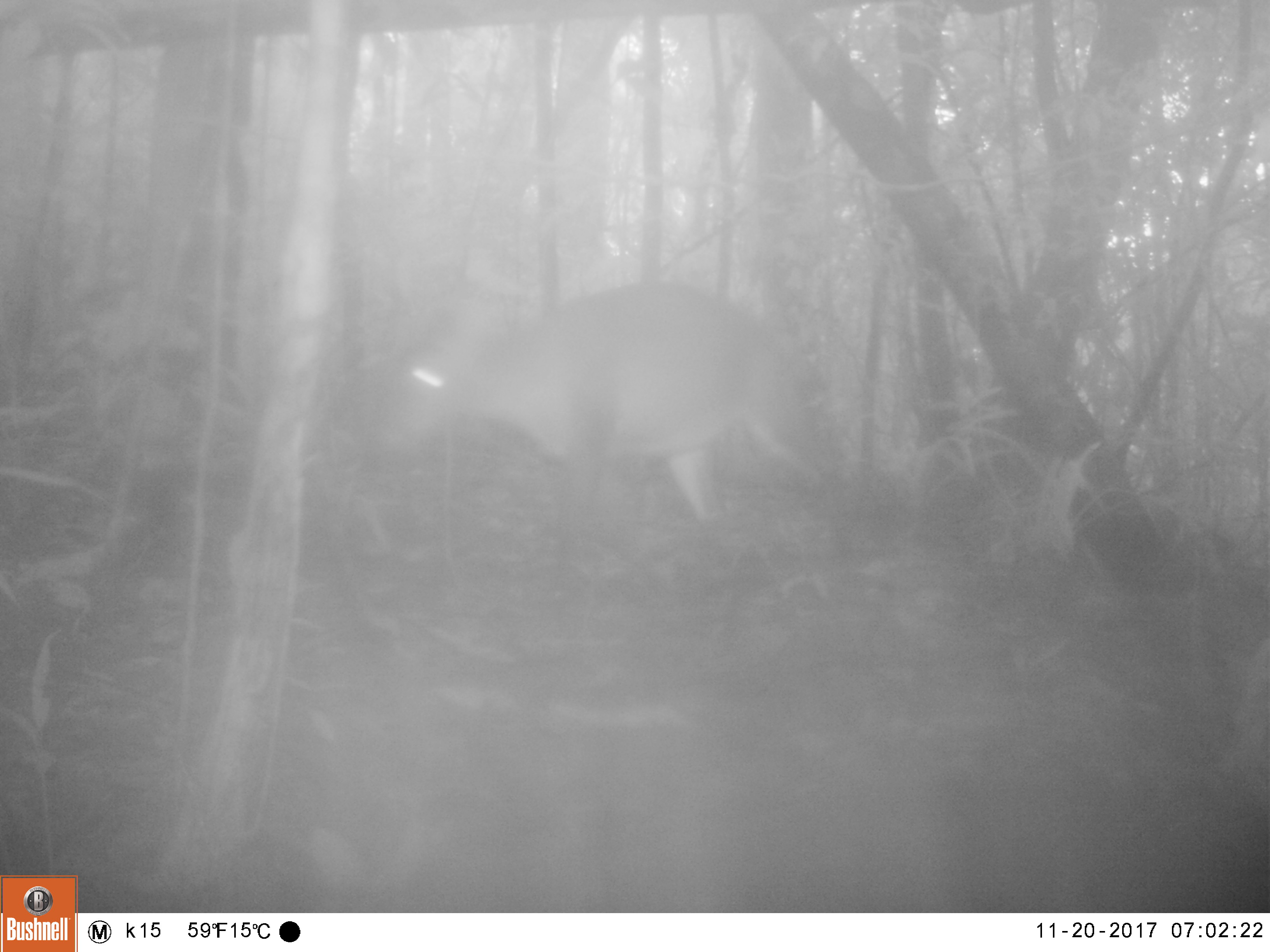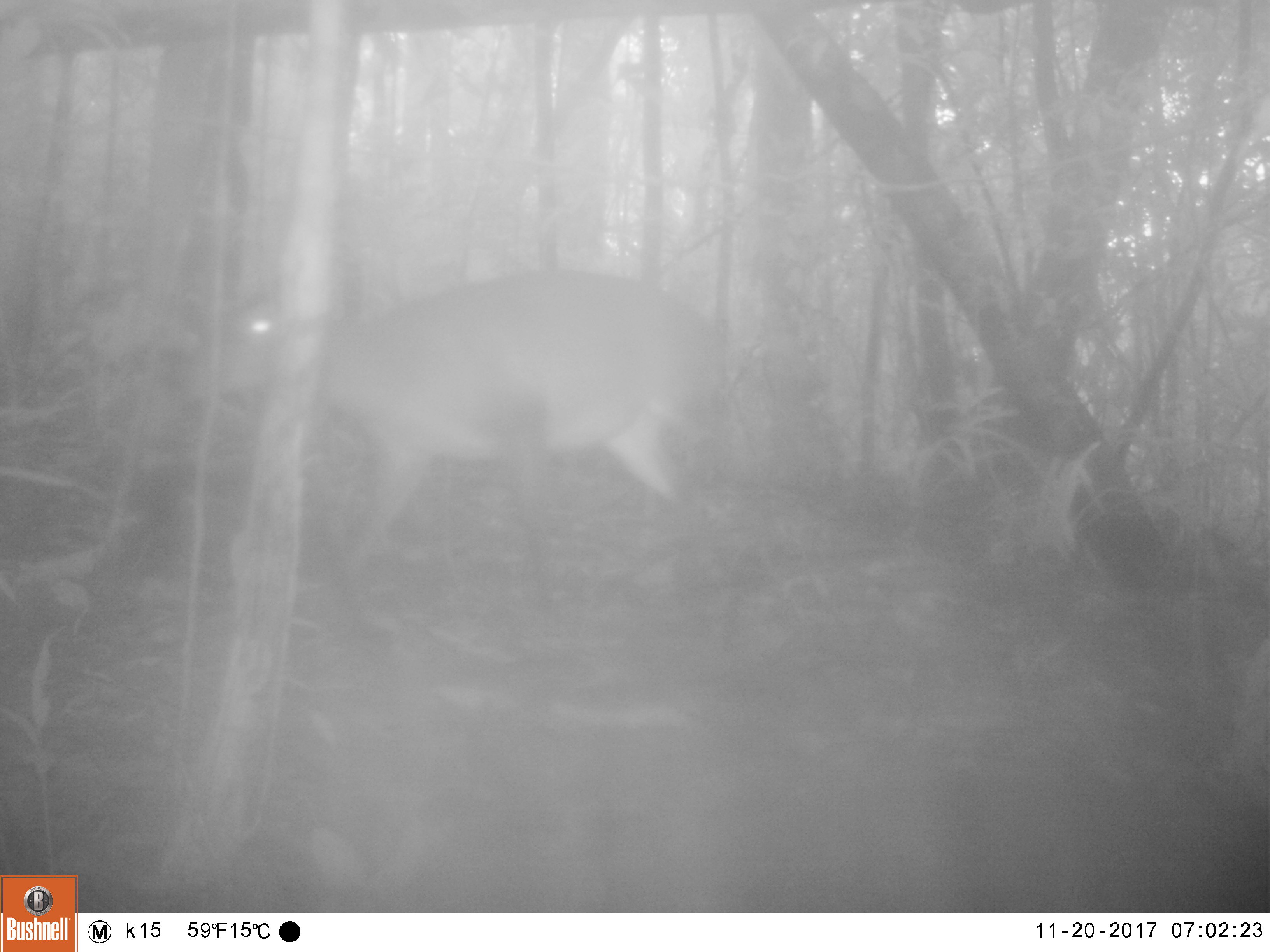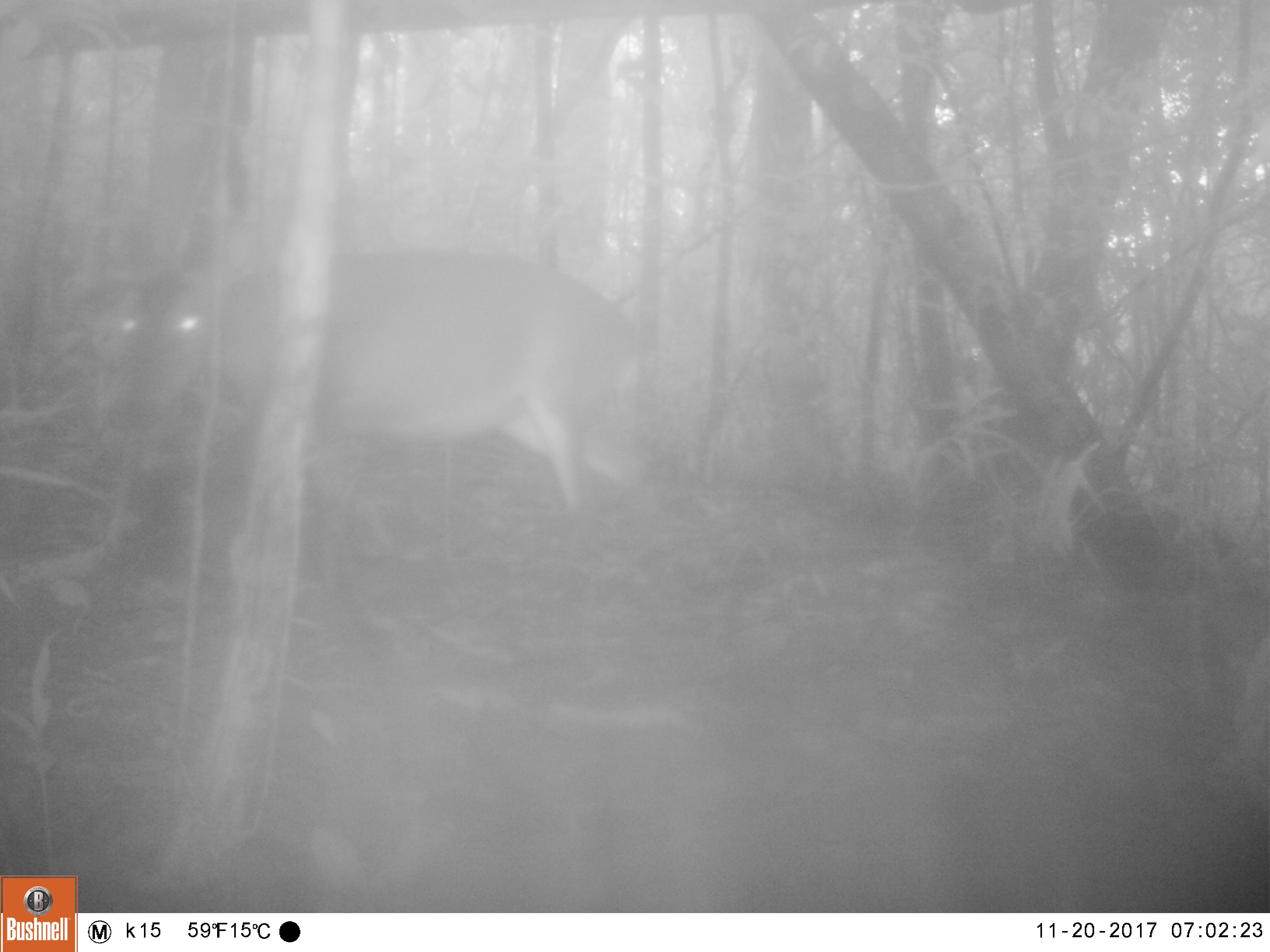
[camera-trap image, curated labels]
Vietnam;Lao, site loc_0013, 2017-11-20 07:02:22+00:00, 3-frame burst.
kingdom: Animalia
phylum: Chordata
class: Mammalia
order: Artiodactyla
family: Cervidae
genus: Muntiacus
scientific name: Muntiacus vuquangensis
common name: large-antlered muntjac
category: large antlered muntjac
Large antlered muntjac (large-antlered muntjac) (Muntiacus vuquangensis). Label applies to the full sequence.